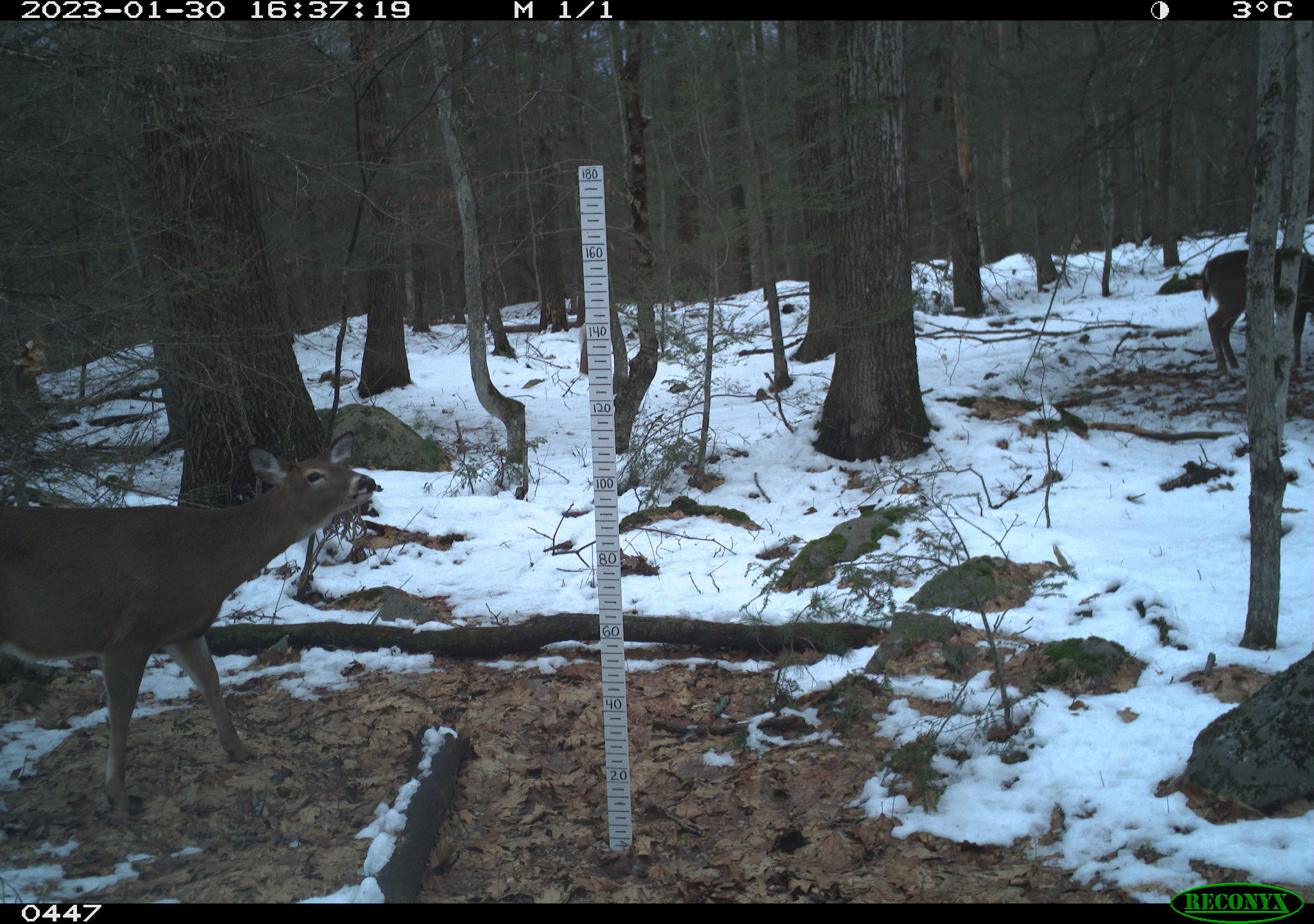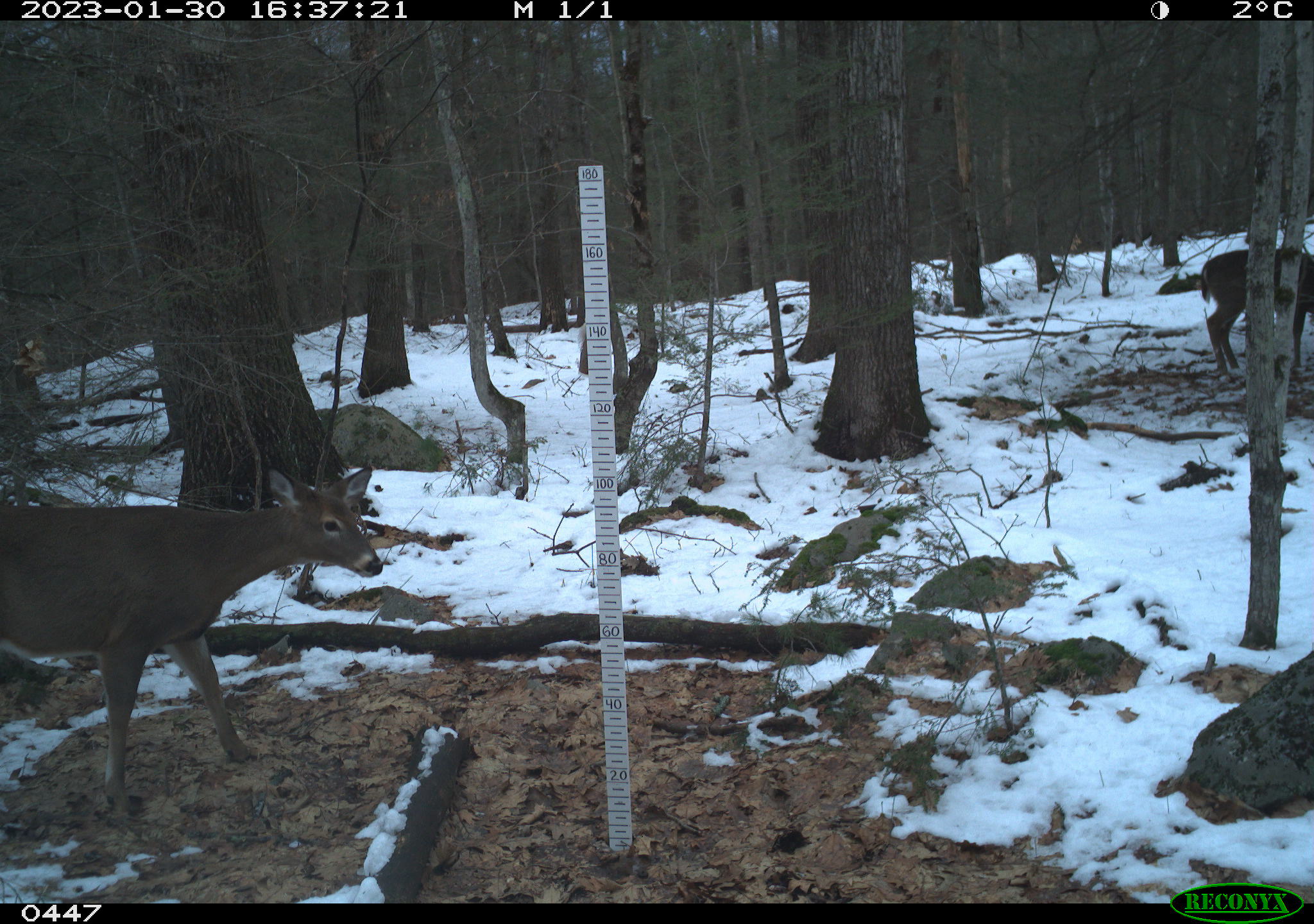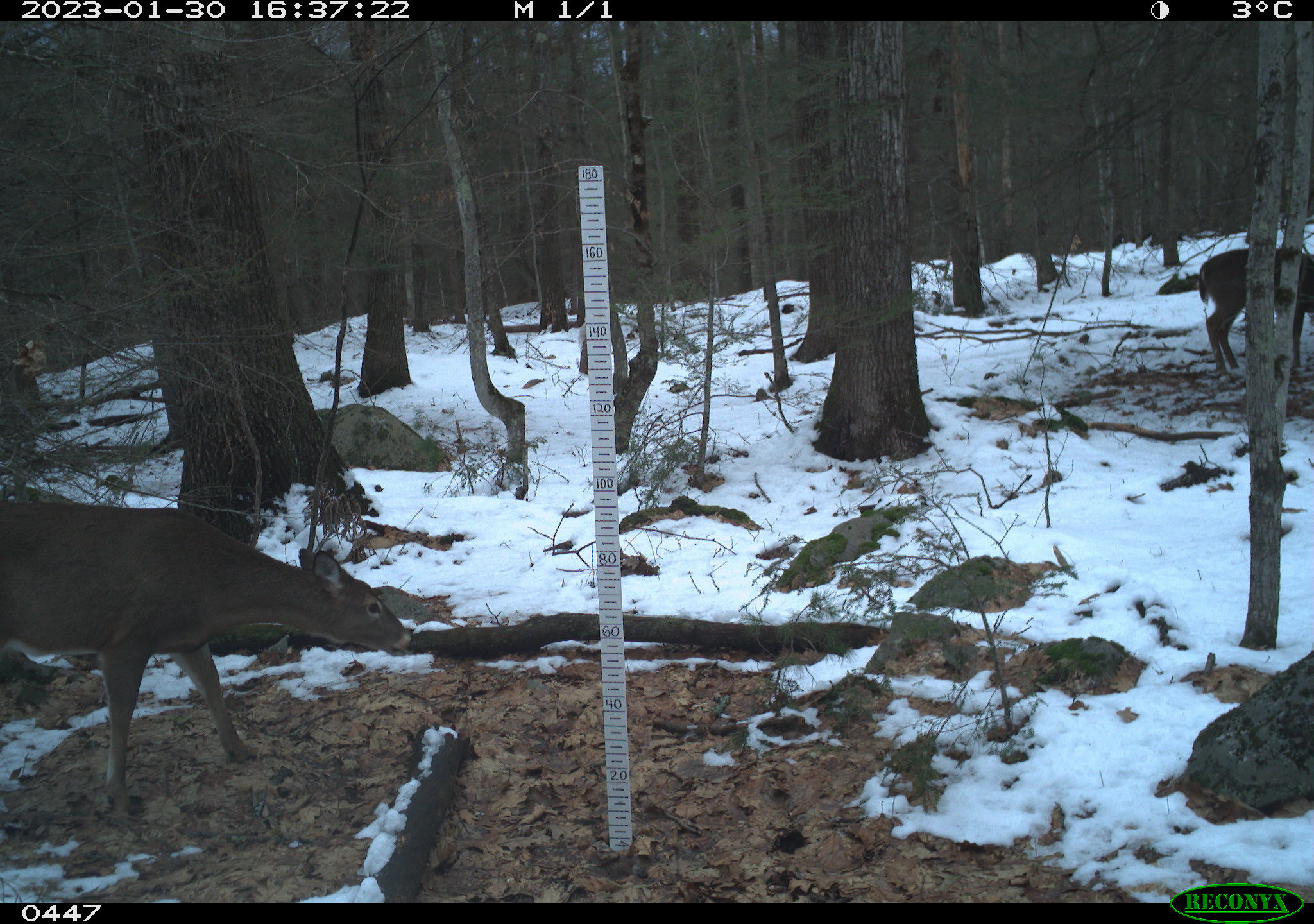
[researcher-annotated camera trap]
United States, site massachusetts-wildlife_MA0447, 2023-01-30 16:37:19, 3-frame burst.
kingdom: Animalia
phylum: Chordata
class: Mammalia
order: Artiodactyla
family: Cervidae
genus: Odocoileus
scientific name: Odocoileus virginianus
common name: white-tailed deer